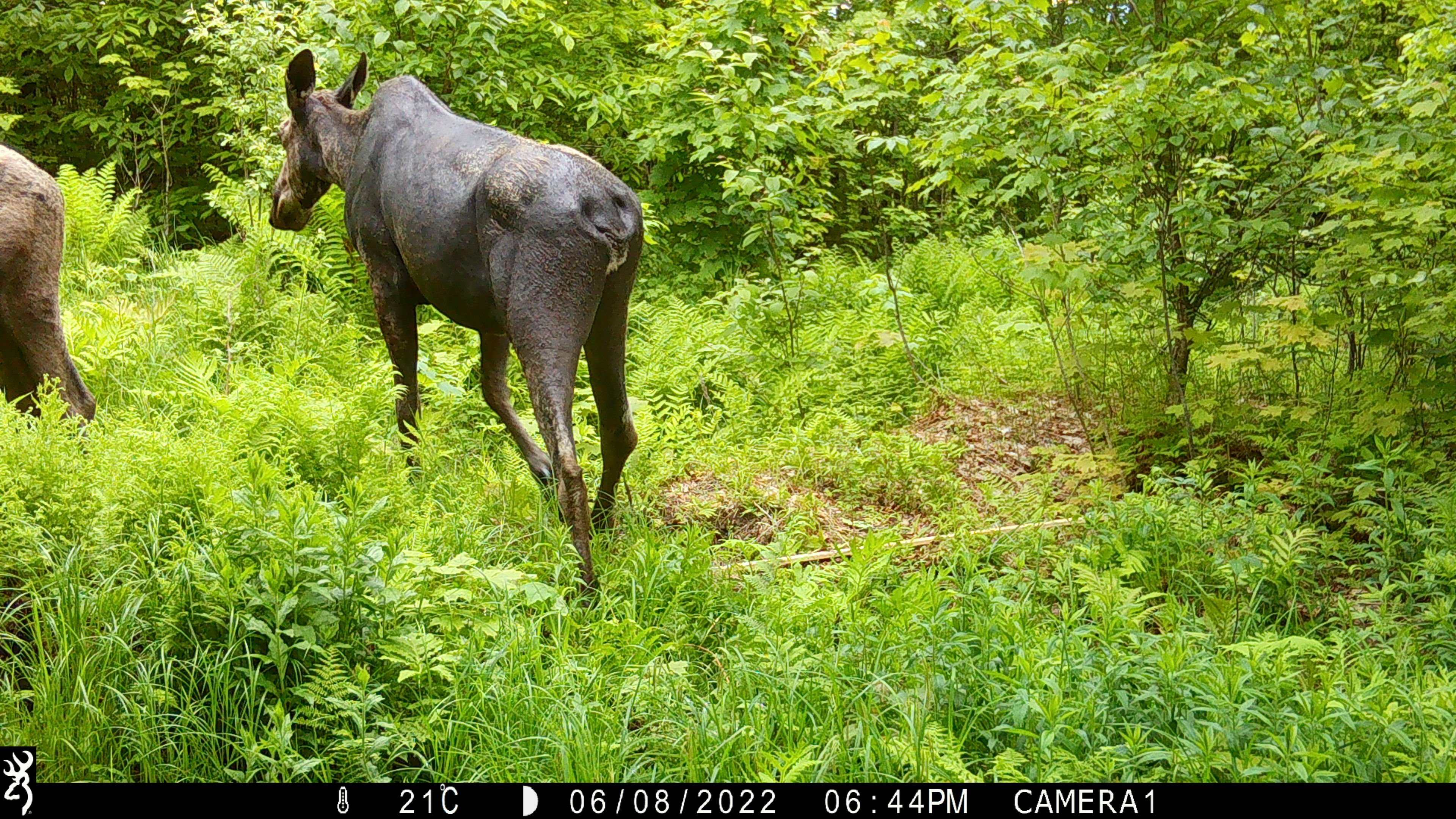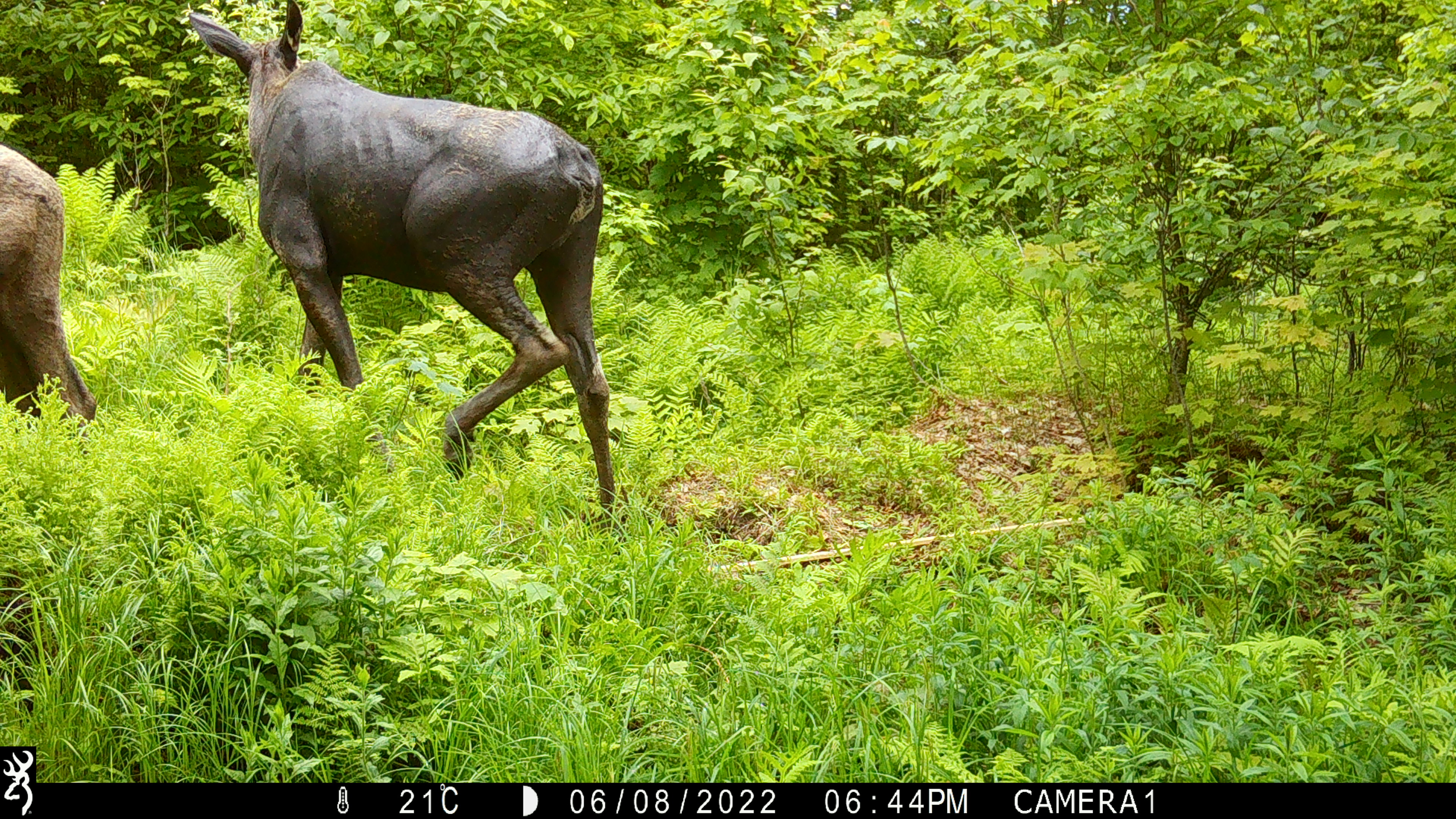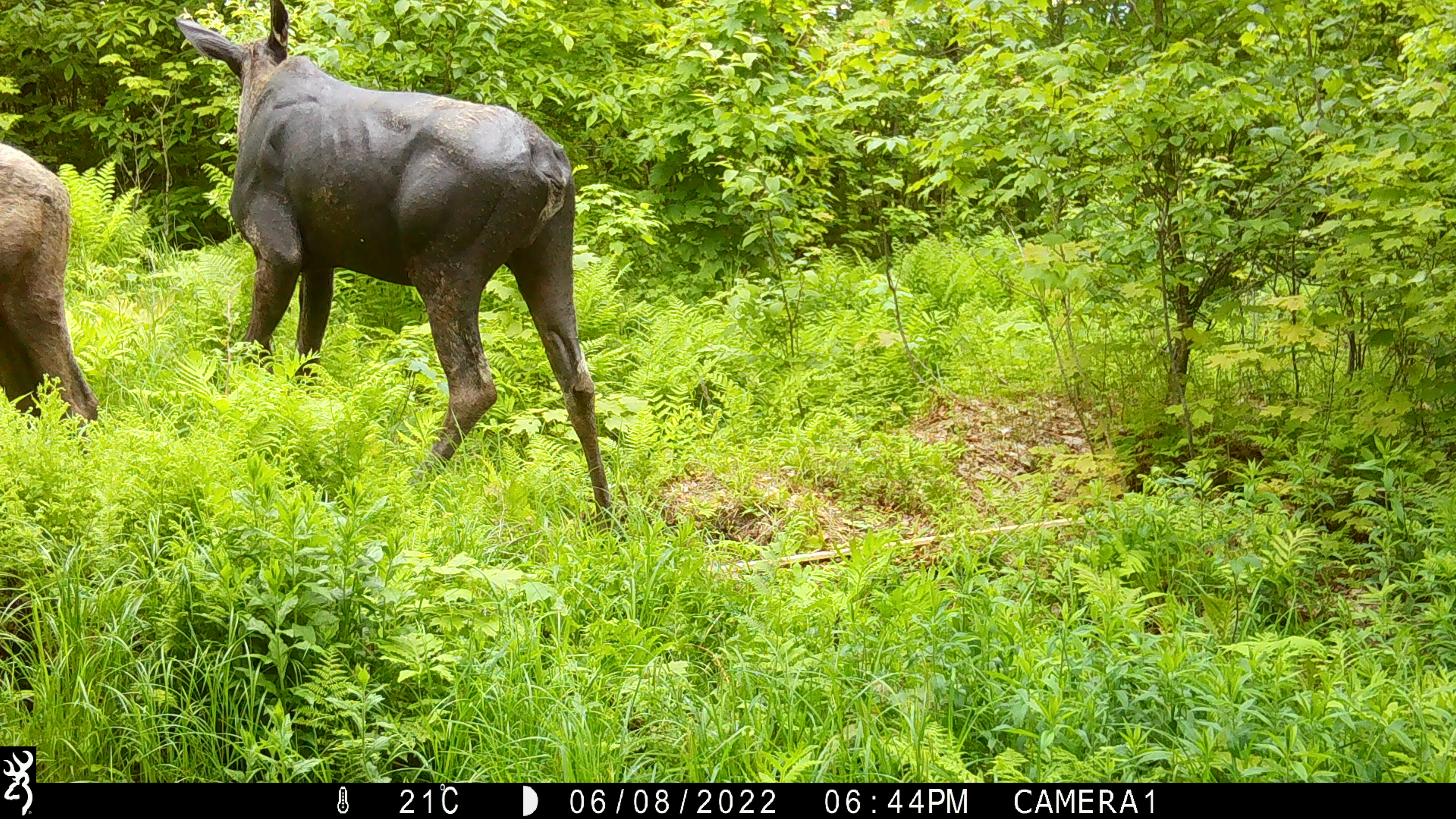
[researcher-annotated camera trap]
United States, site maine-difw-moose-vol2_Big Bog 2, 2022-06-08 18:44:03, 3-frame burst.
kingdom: Animalia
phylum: Chordata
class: Mammalia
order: Artiodactyla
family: Cervidae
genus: Alces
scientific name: Alces alces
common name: moose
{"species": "moose (Alces alces)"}